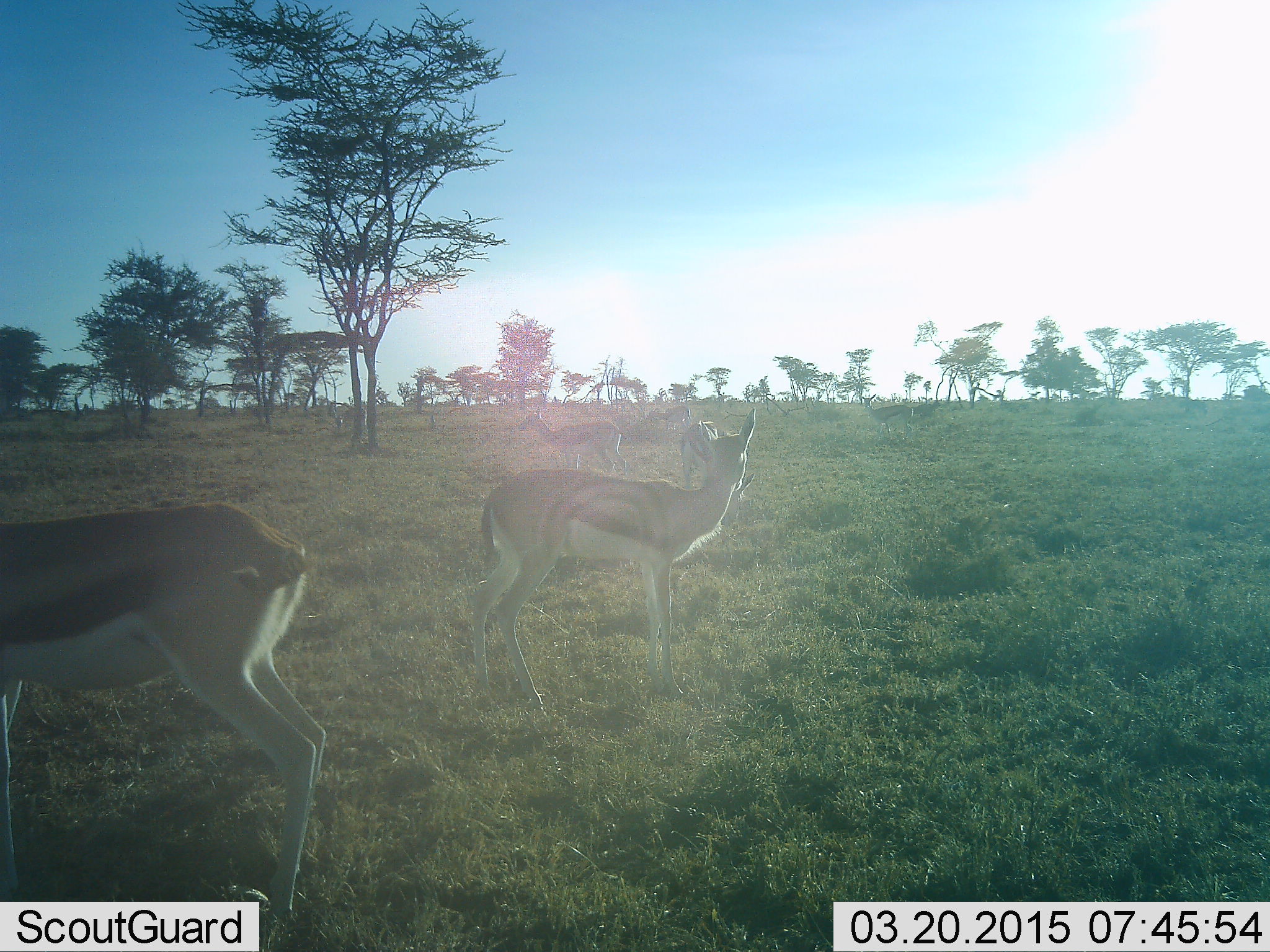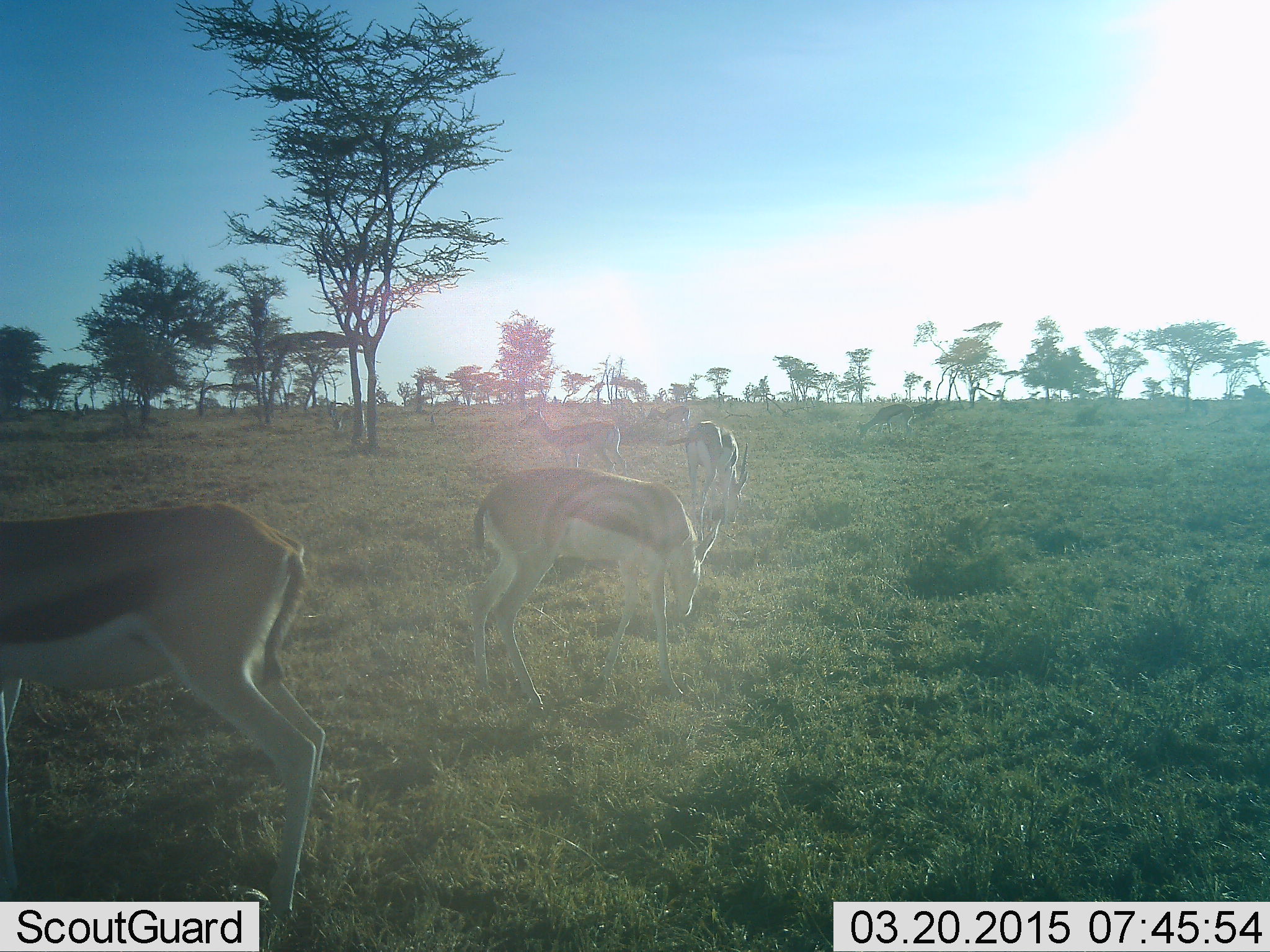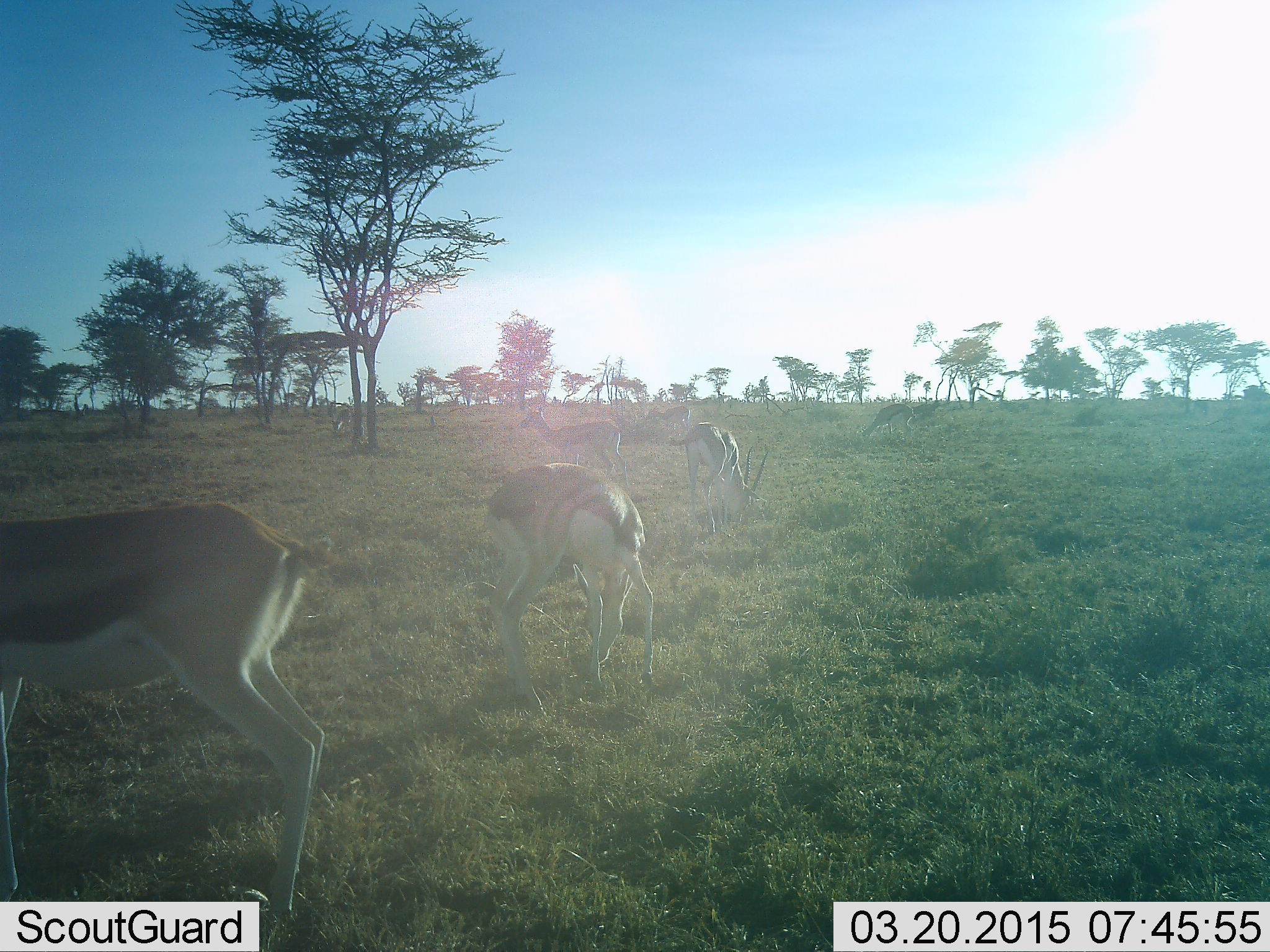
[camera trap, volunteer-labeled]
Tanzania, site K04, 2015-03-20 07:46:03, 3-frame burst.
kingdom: Animalia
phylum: Chordata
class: Mammalia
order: Artiodactyla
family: Bovidae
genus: Eudorcas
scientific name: Eudorcas thomsonii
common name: thomson's gazelle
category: gazellethomsons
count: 6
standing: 80%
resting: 0%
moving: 0%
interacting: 0%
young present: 0%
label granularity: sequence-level